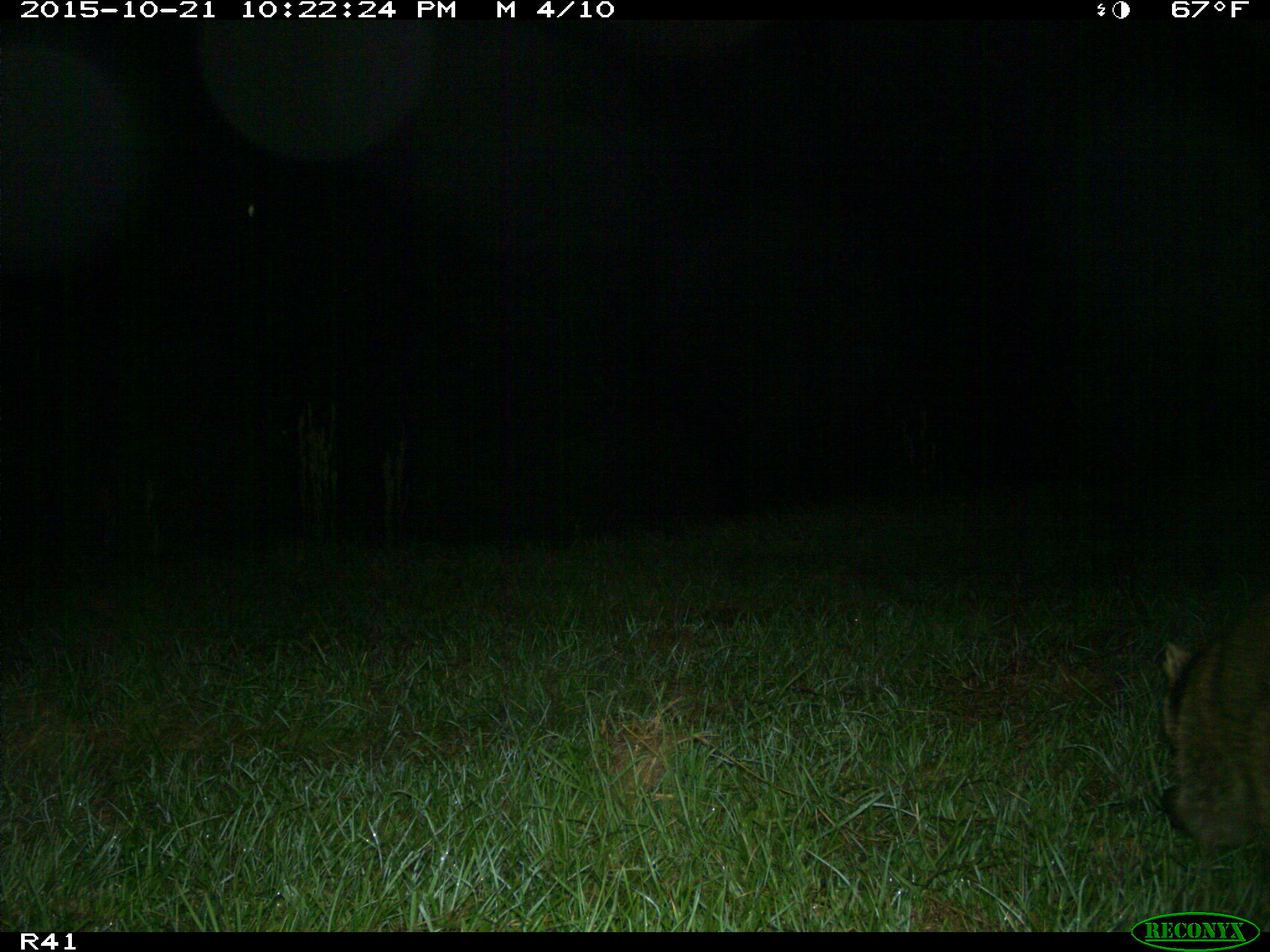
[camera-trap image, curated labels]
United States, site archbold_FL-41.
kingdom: Animalia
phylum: Chordata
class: Mammalia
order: Carnivora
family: Procyonidae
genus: Procyon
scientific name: Procyon lotor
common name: common raccoon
Procyon lotor (common raccoon).